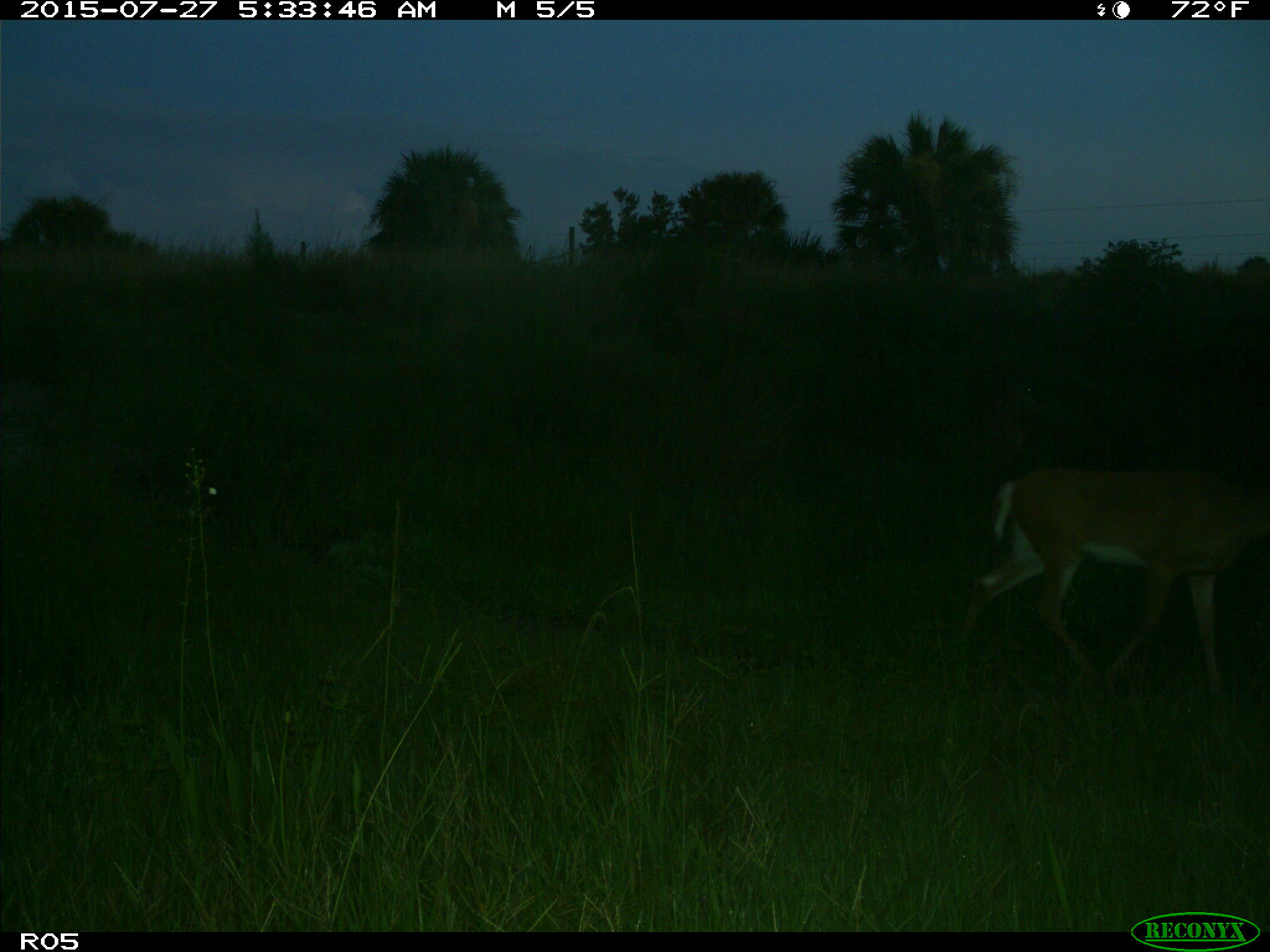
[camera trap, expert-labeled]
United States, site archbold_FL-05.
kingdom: Animalia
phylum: Chordata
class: Mammalia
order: Artiodactyla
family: Cervidae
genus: Odocoileus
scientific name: Odocoileus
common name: deer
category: unidentified deer